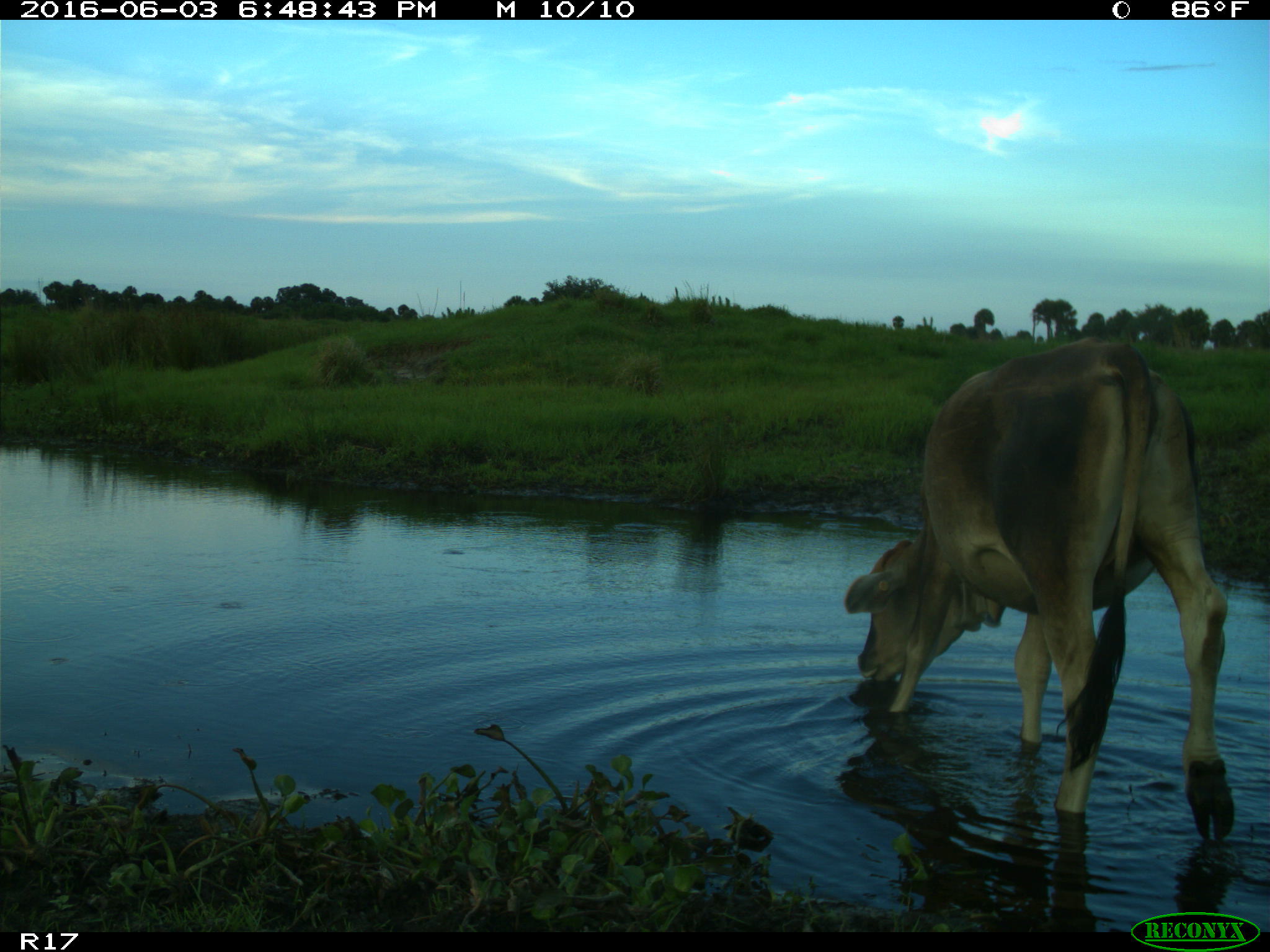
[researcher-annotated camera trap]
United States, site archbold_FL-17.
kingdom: Animalia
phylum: Chordata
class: Mammalia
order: Artiodactyla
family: Bovidae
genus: Bos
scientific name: Bos taurus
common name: domestic cow